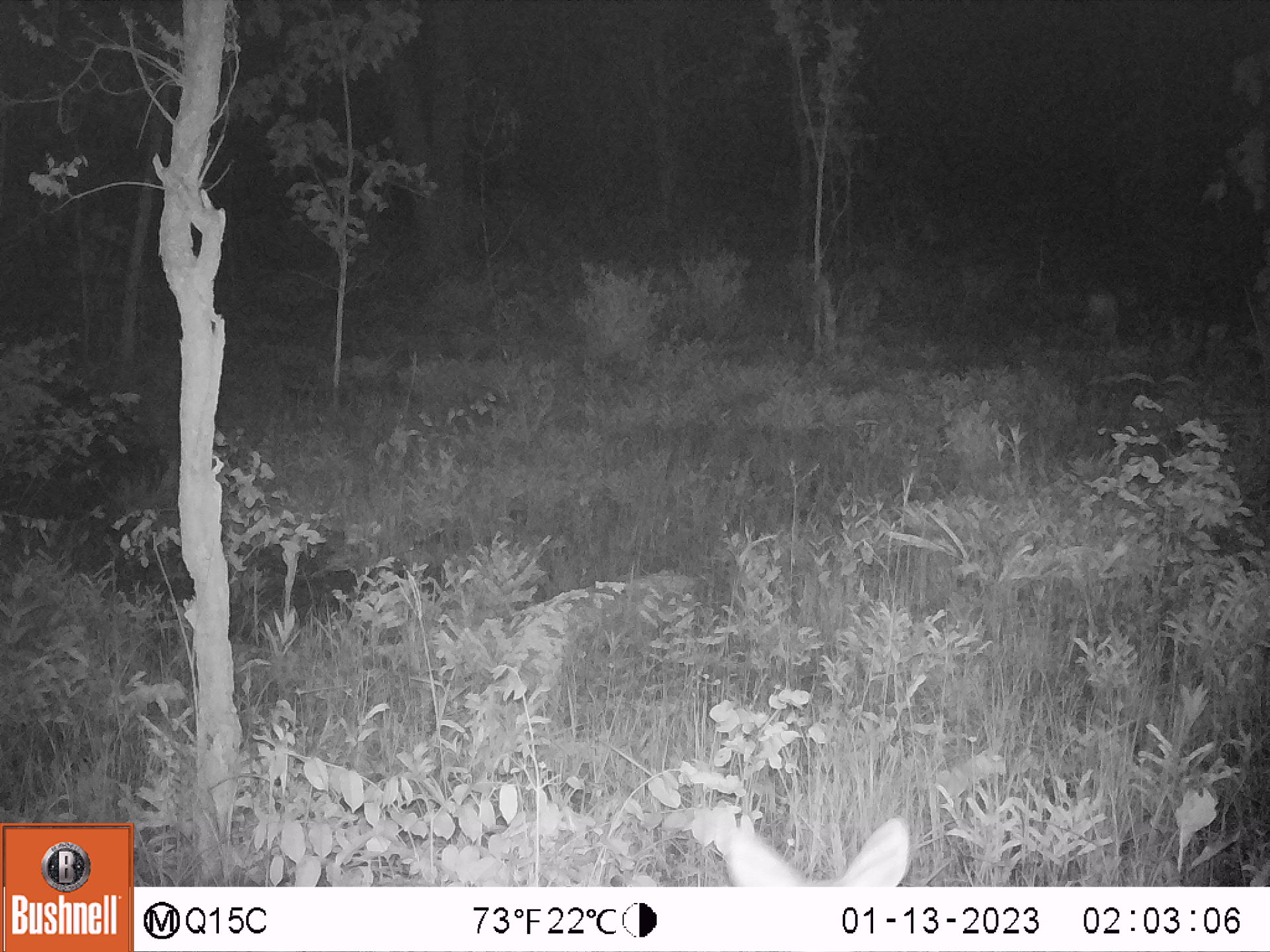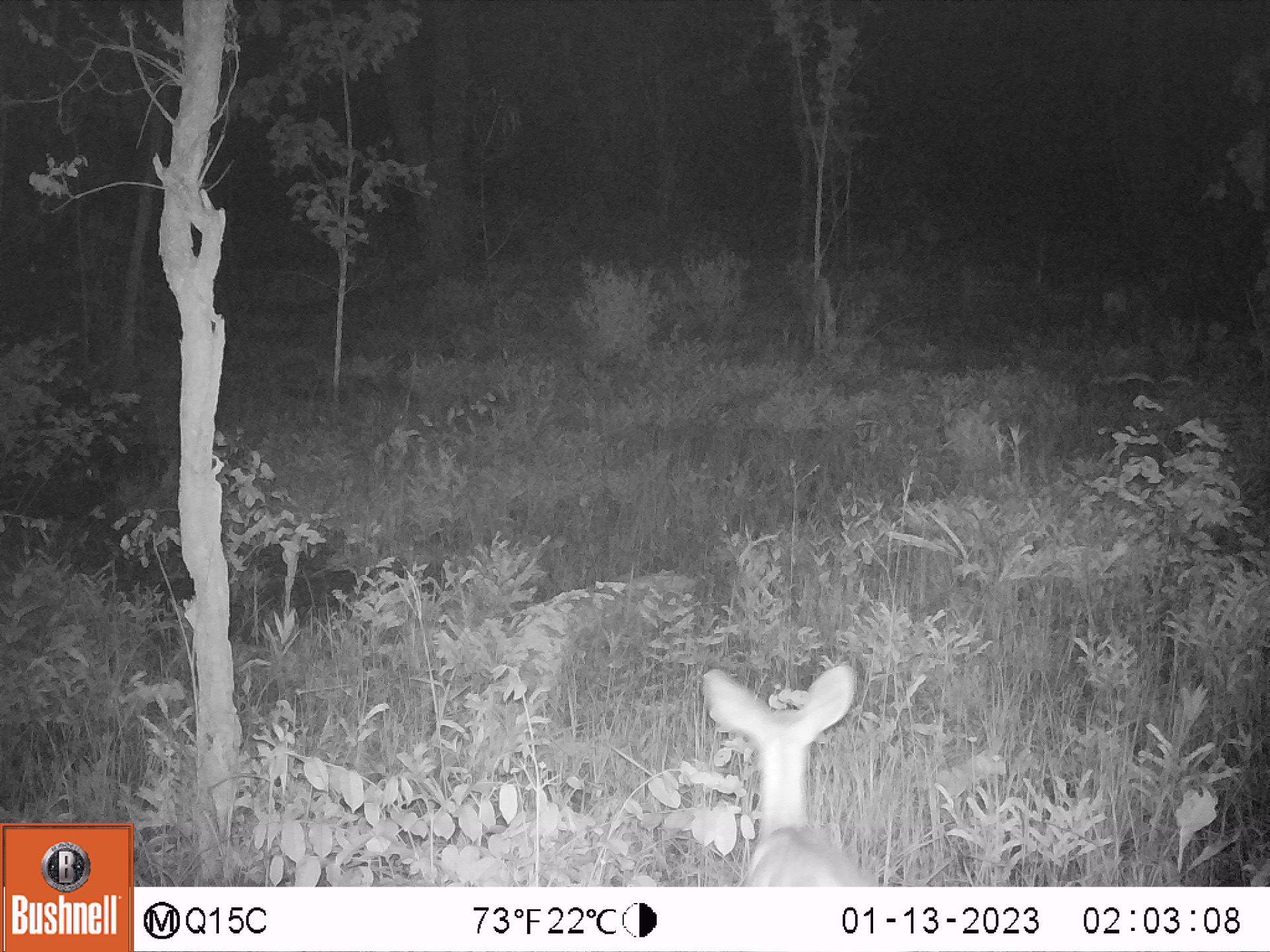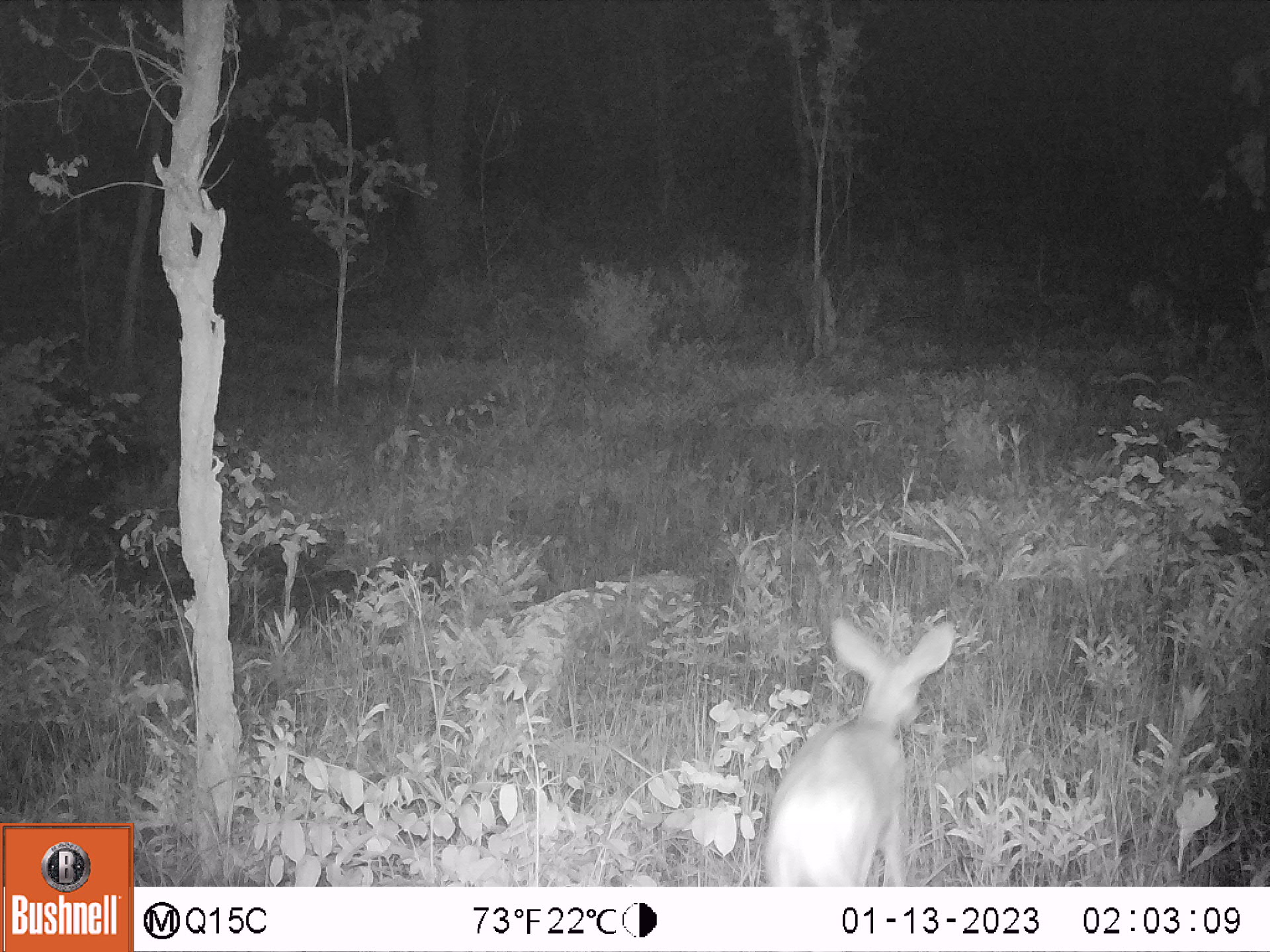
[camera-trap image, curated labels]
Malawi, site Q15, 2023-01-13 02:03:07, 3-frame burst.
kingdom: Animalia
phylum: Chordata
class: Mammalia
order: Artiodactyla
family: Bovidae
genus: Tragelaphus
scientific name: Tragelaphus sylvaticus sylvaticus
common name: cape bushbuck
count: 1